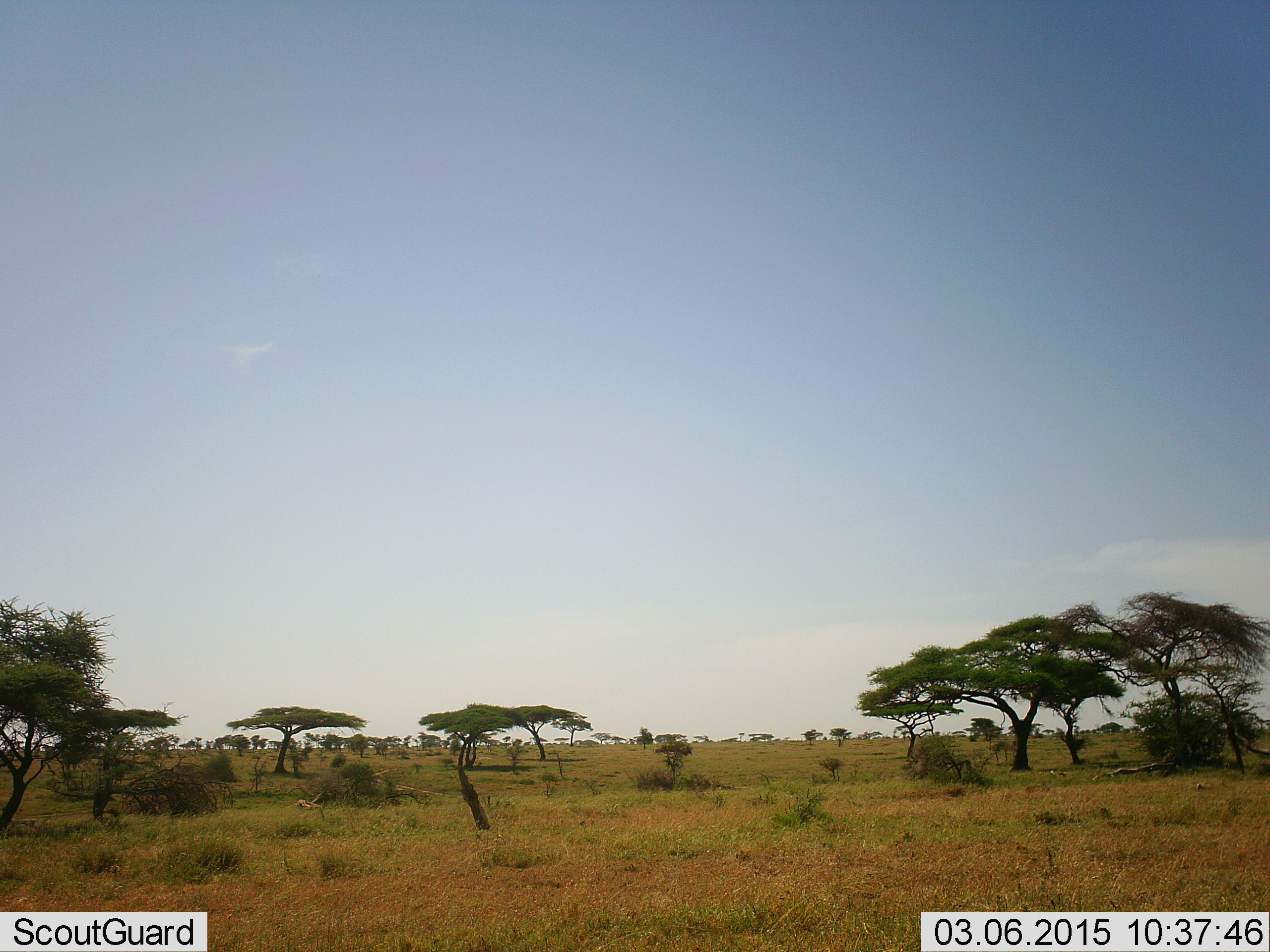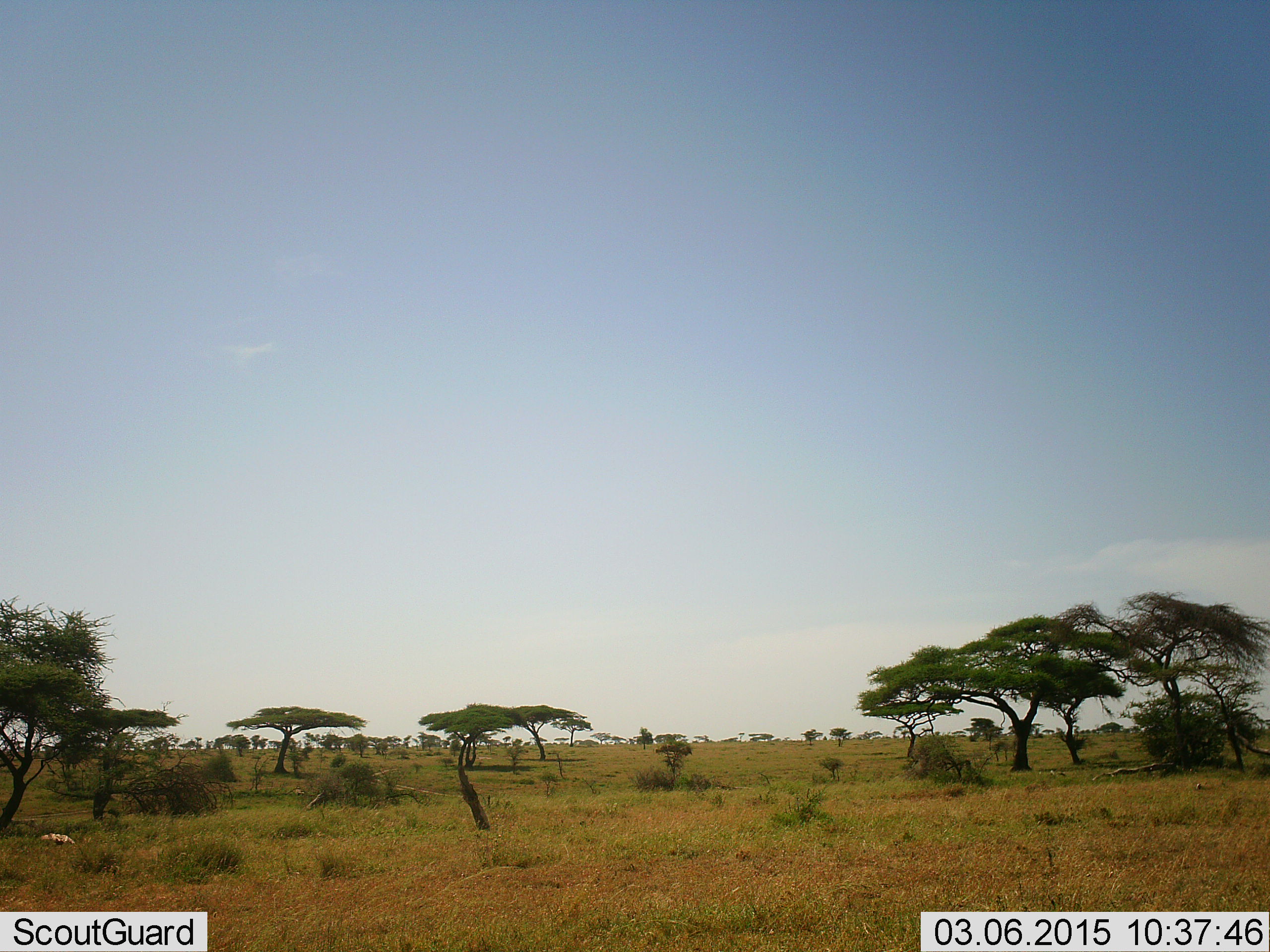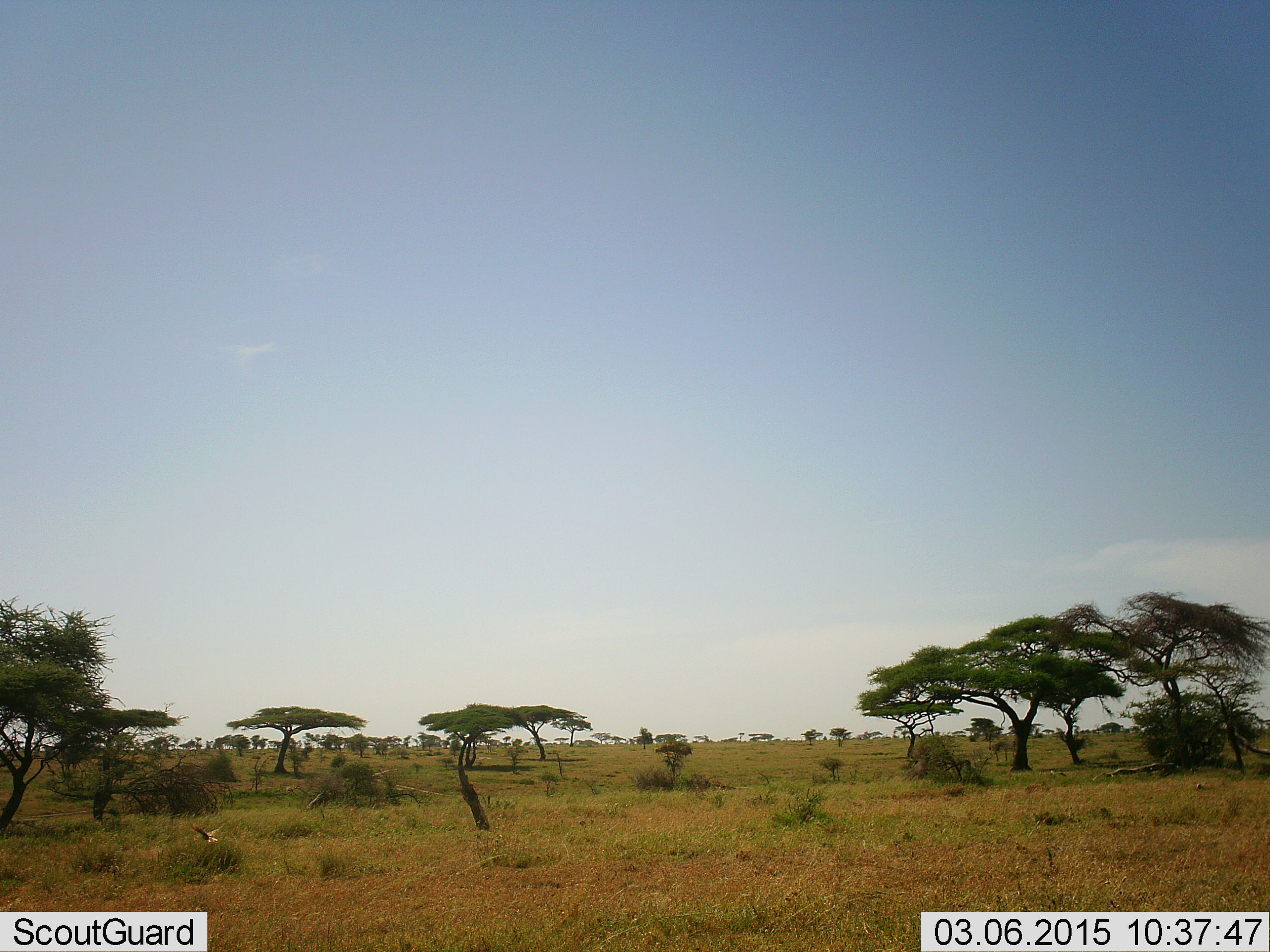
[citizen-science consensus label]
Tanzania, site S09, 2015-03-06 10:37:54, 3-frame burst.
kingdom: Animalia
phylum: Chordata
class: Aves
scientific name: Aves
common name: bird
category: otherbird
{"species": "otherbird (bird) (Aves)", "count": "1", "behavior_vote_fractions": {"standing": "0%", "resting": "0%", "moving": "100%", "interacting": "0%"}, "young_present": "0%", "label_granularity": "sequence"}